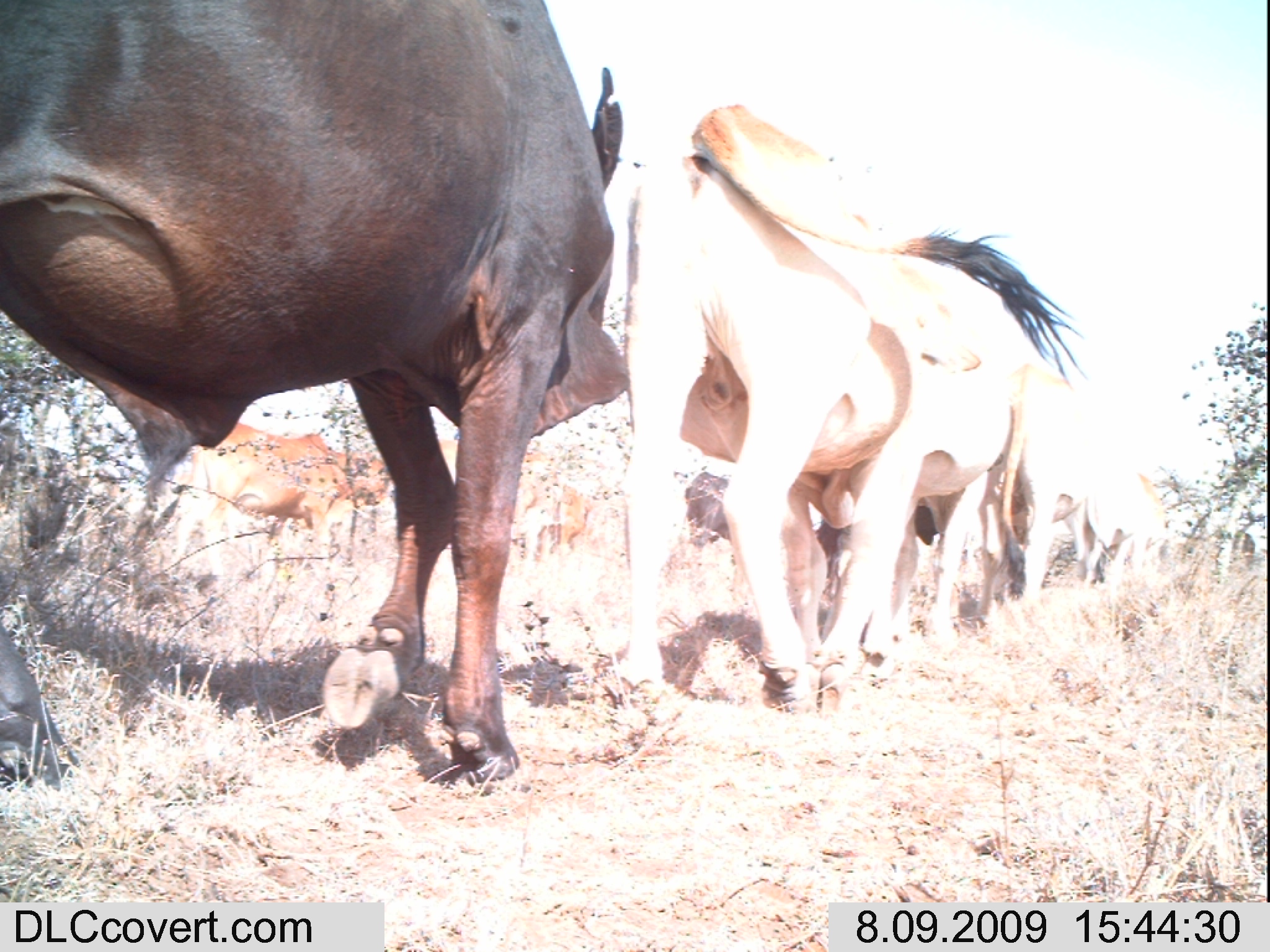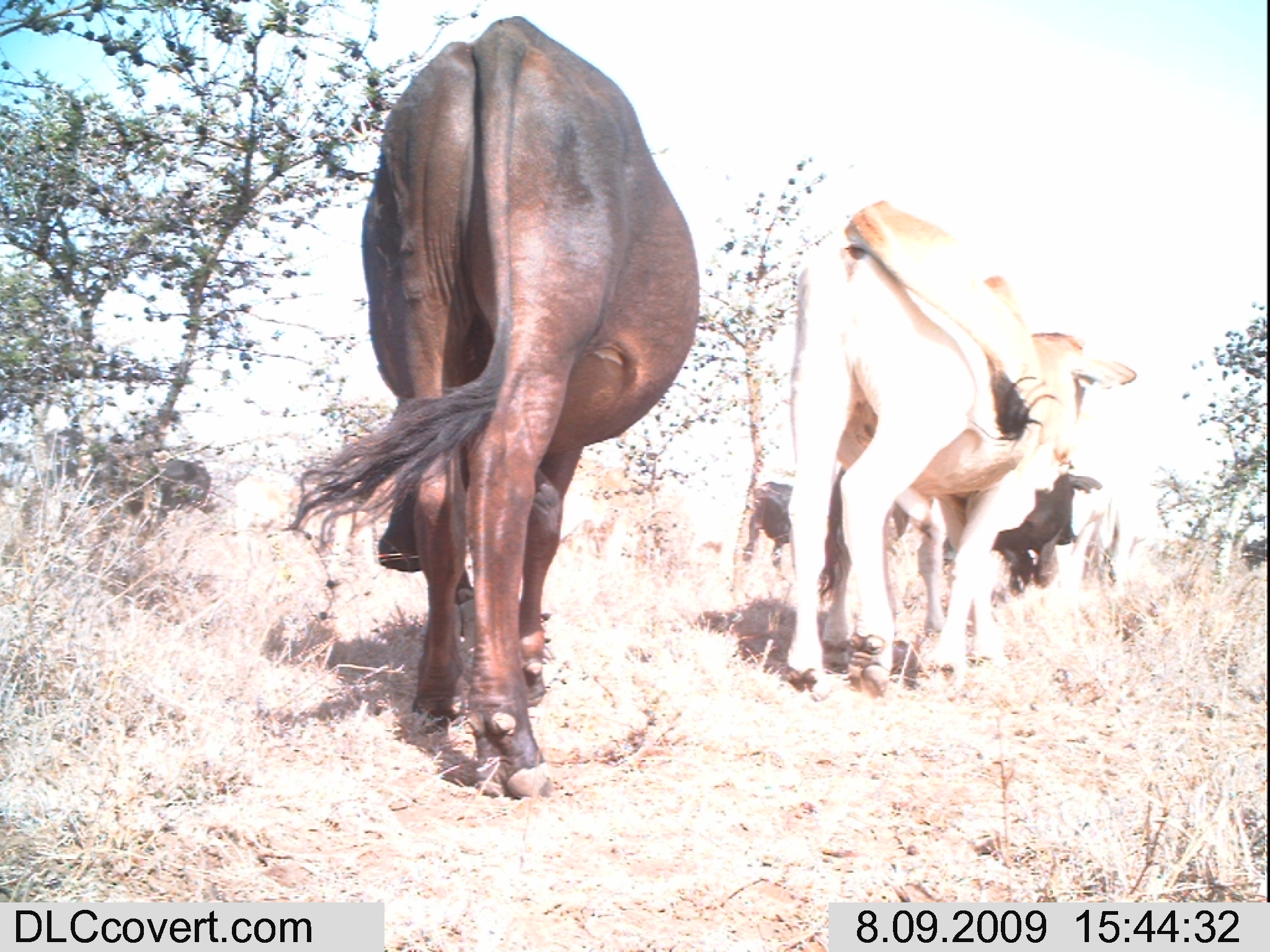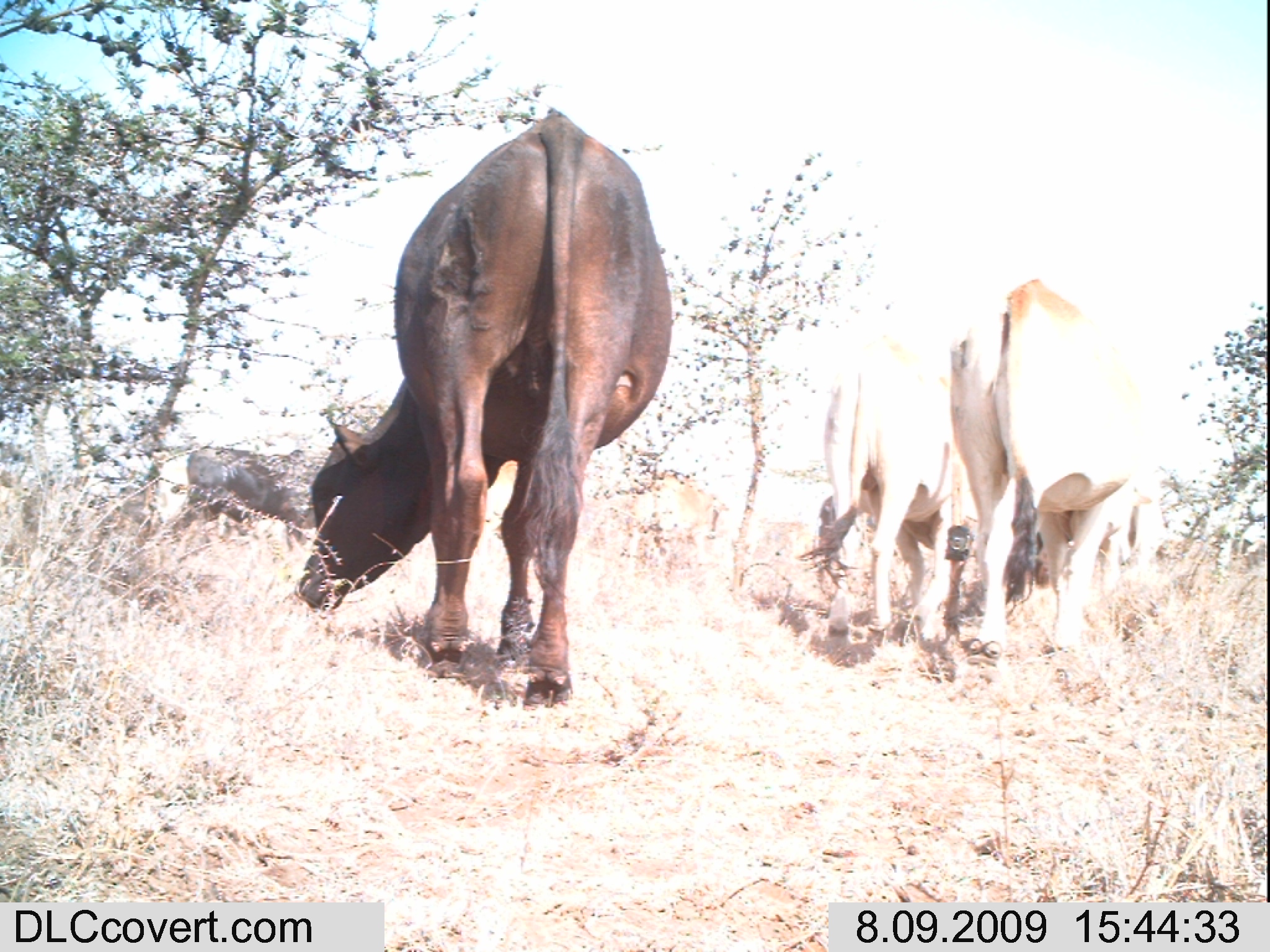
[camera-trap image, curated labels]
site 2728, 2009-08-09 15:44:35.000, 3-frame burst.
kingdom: Animalia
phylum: Chordata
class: Mammalia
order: Artiodactyla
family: Bovidae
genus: Bos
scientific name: Bos taurus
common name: domestic cattle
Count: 5.